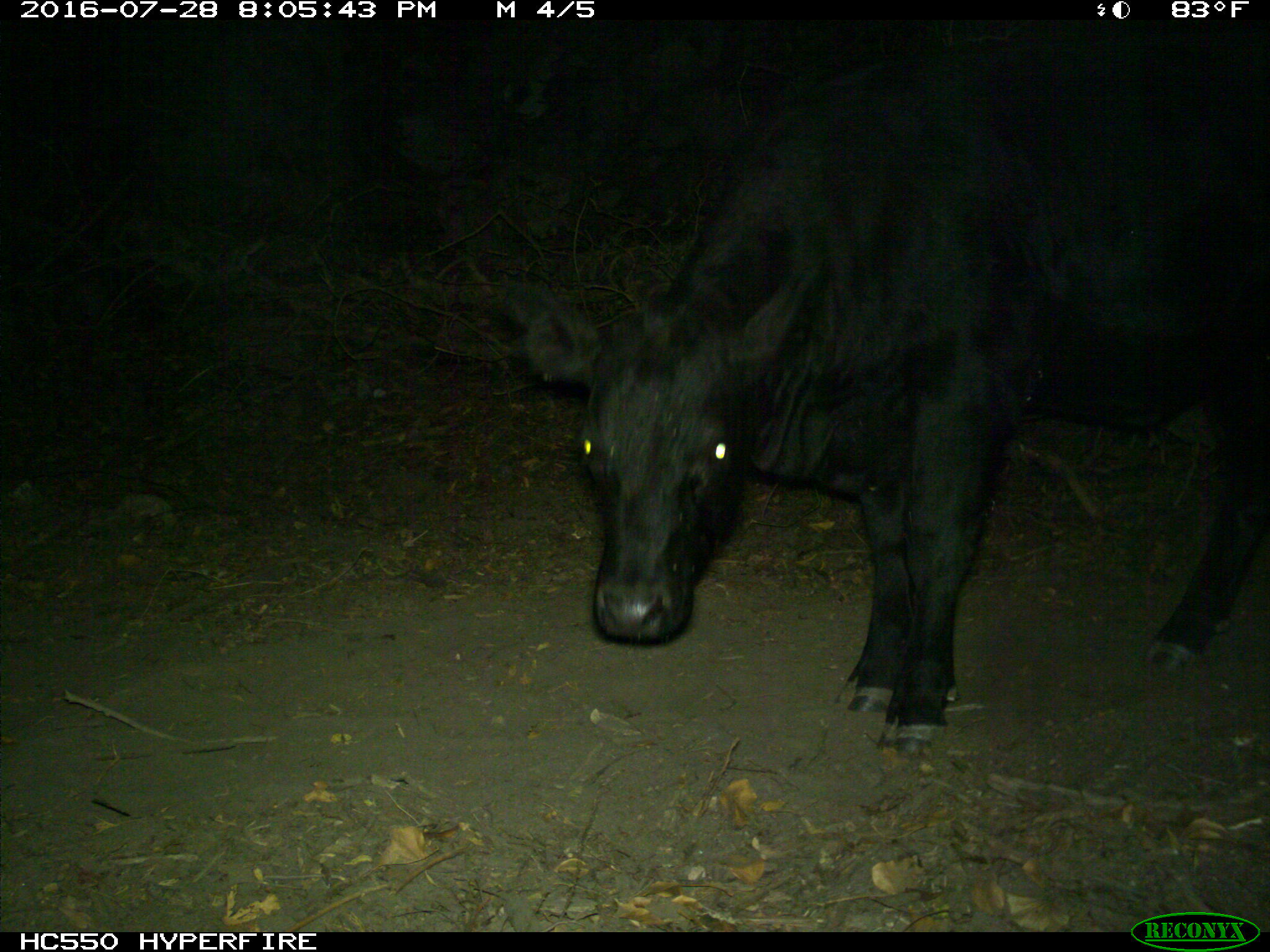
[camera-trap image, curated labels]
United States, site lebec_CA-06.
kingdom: Animalia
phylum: Chordata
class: Mammalia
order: Artiodactyla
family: Bovidae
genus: Bos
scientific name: Bos taurus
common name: domestic cow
Bos taurus (domestic cow).